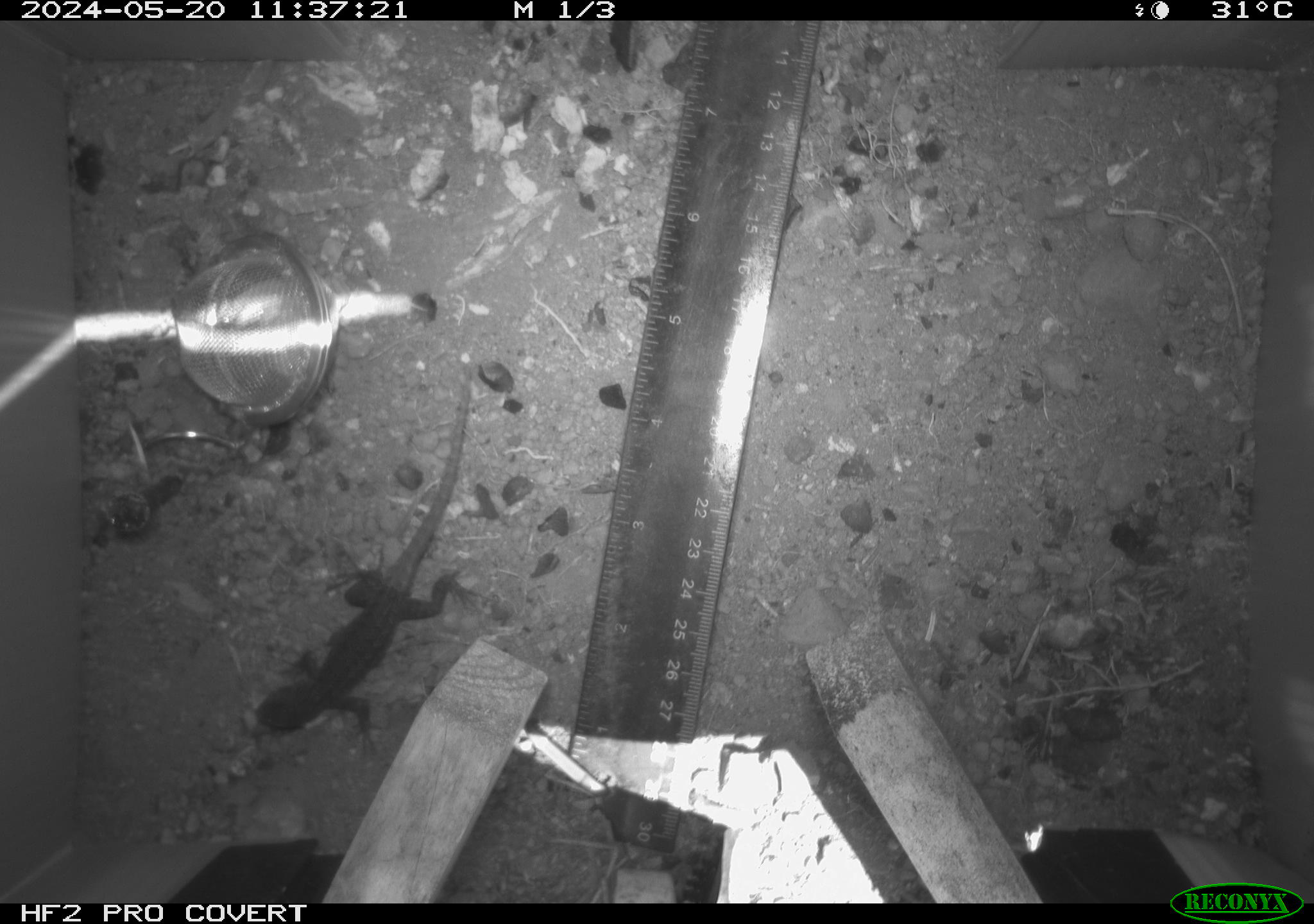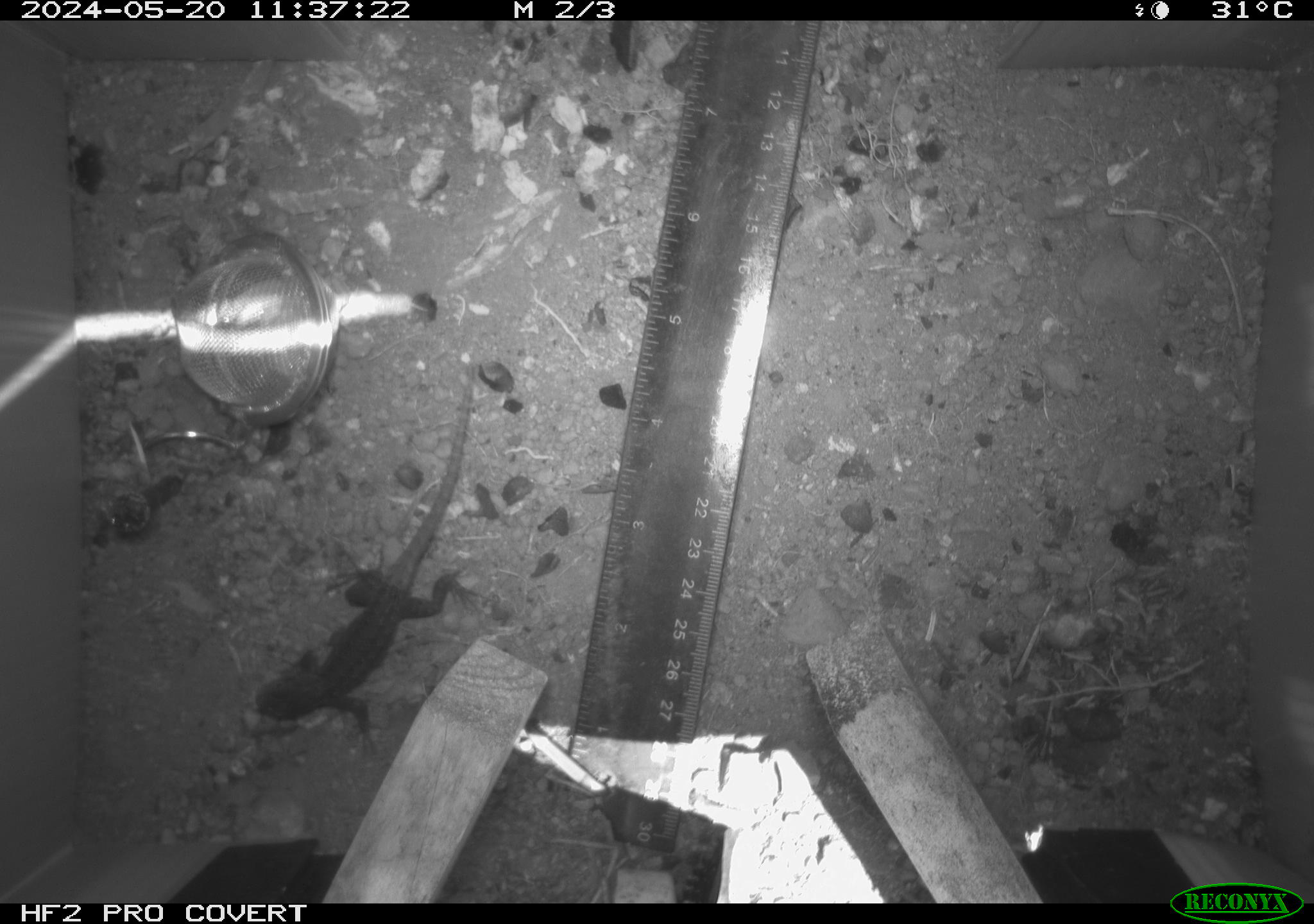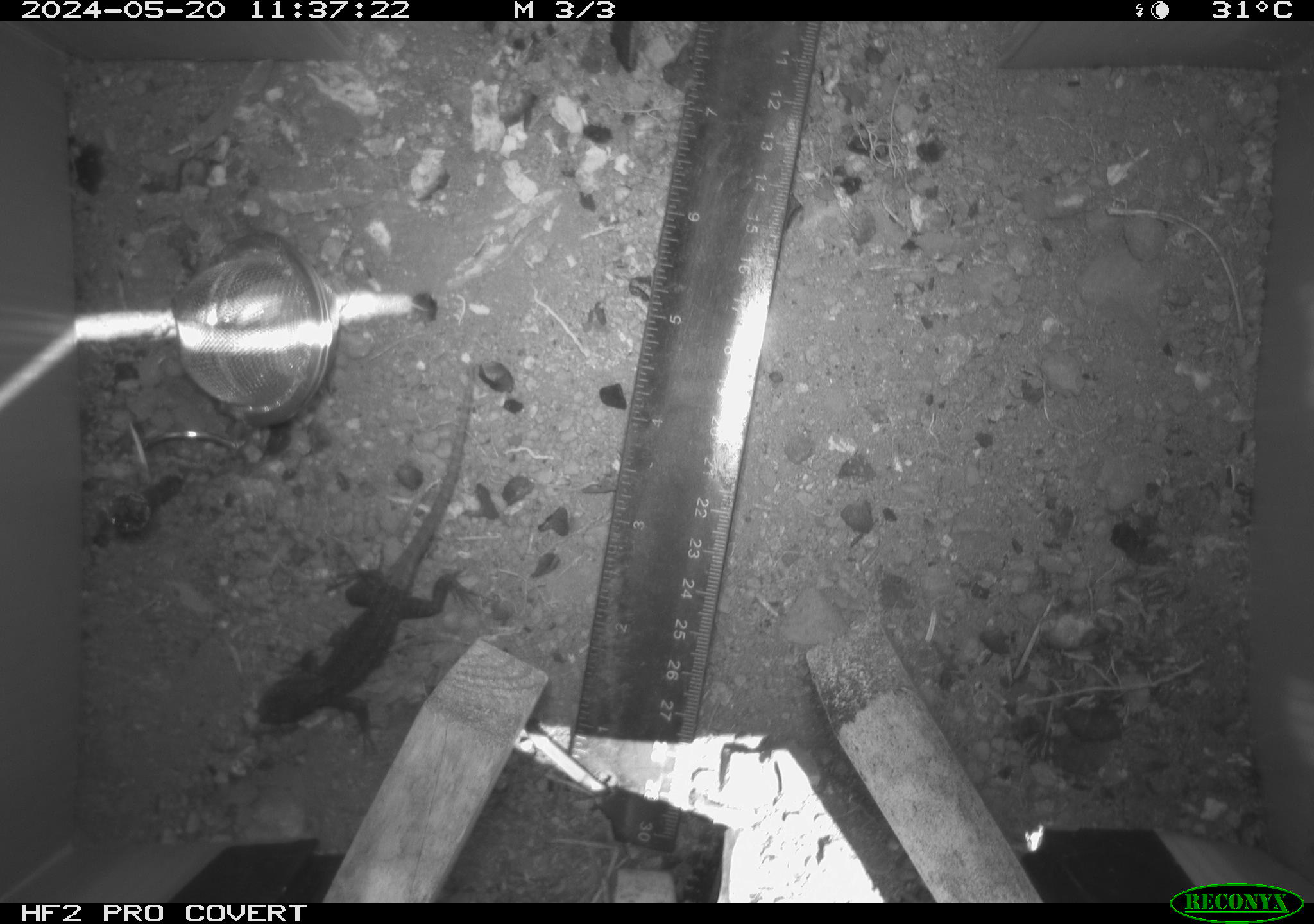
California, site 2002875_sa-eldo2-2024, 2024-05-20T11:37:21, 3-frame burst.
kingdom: Animalia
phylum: Chordata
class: Reptilia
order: Squamata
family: Phrynosomatidae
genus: Sceloporus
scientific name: Sceloporus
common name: spiny lizards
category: sceloporus species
Sceloporus species (spiny lizards) (Sceloporus).